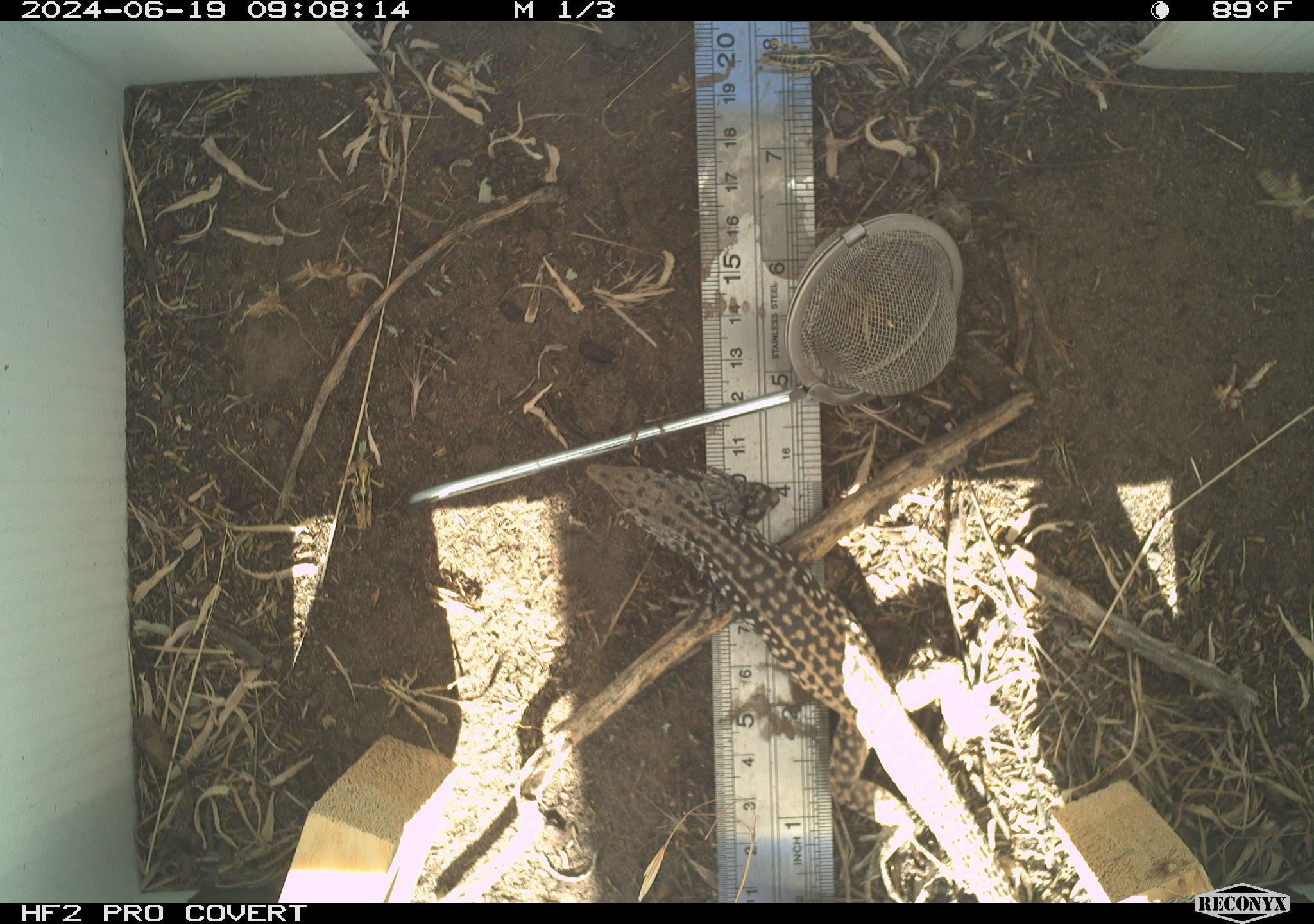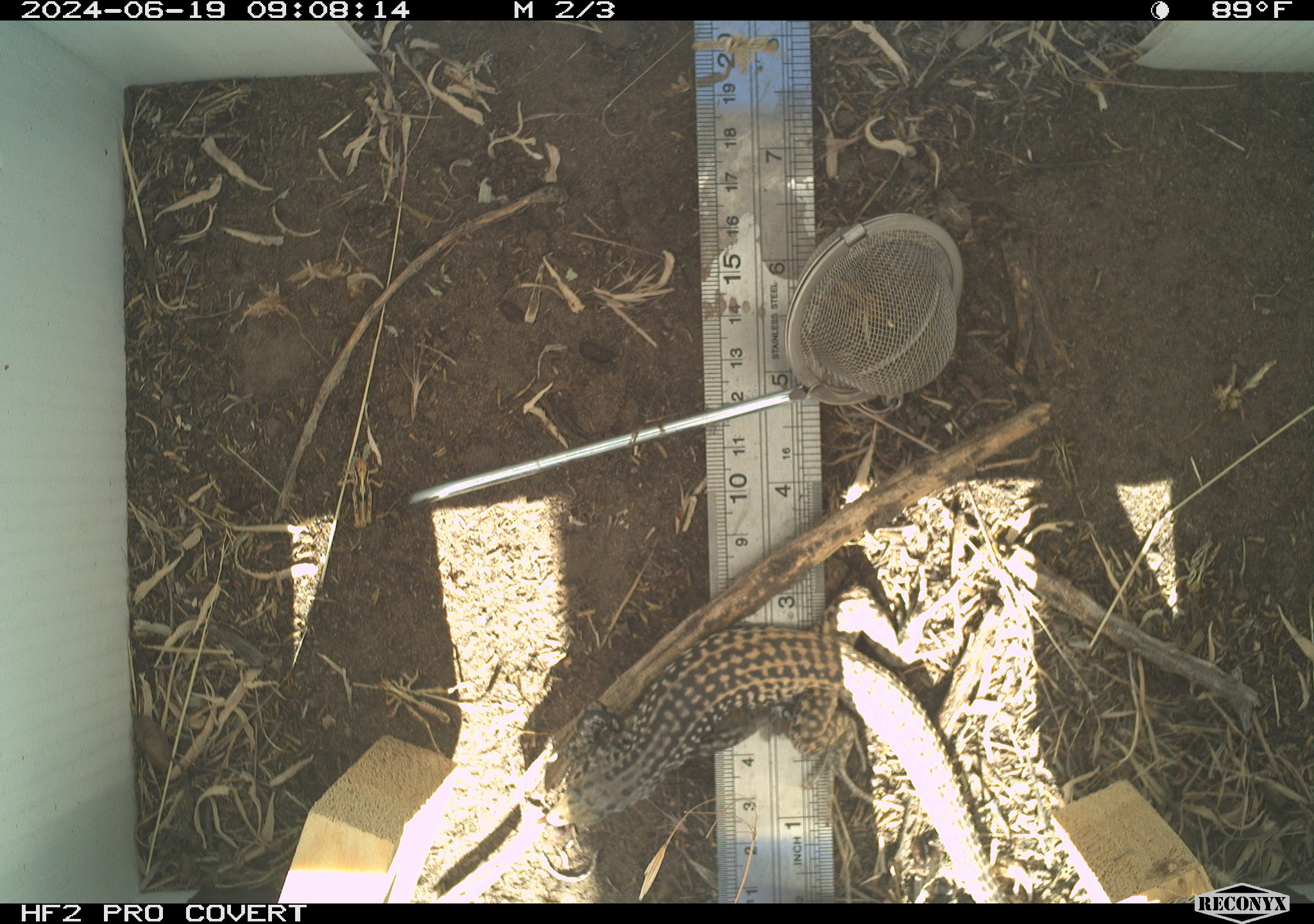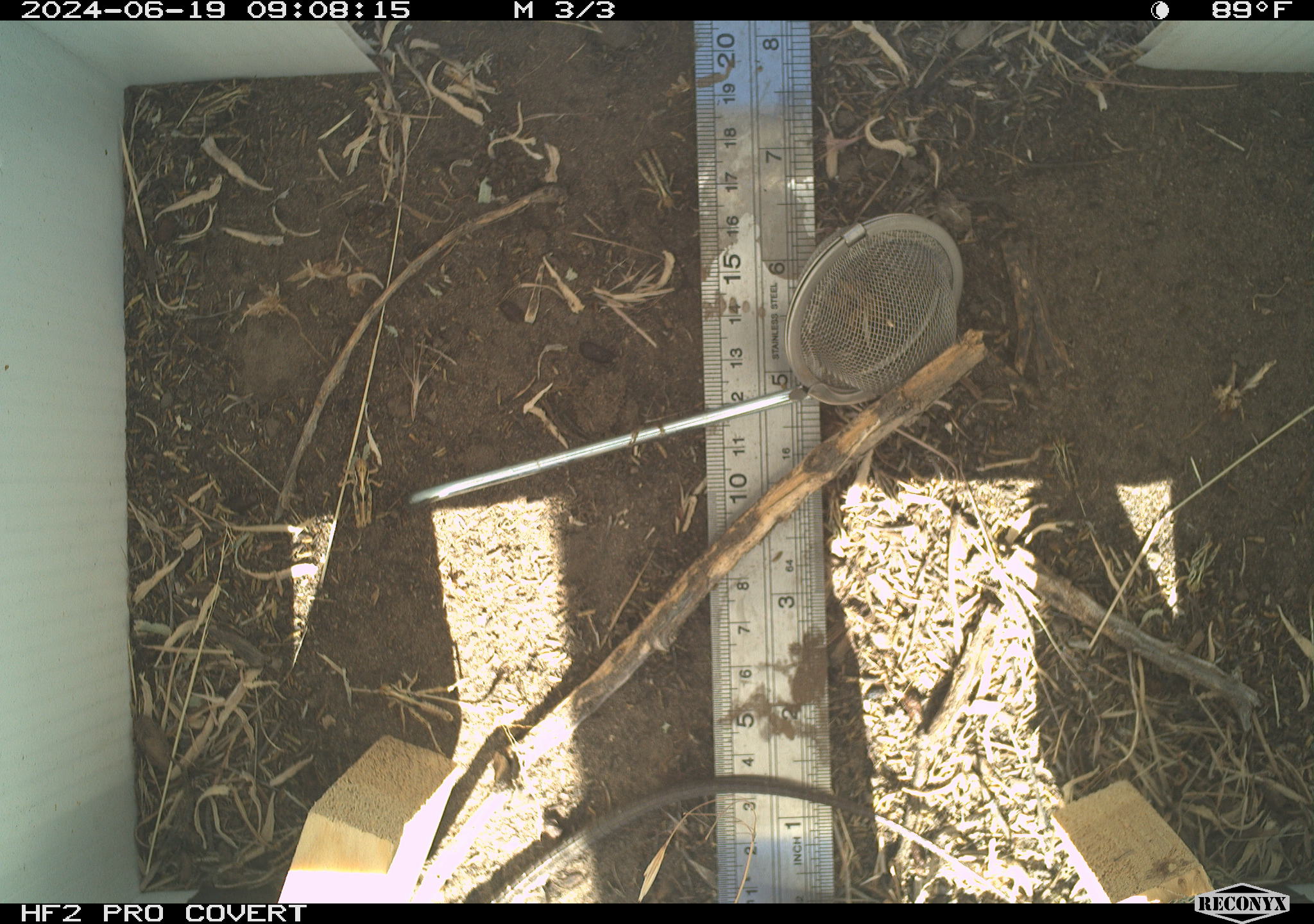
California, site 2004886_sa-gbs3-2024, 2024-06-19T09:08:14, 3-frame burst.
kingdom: Animalia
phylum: Chordata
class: Reptilia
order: Squamata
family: Teiidae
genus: Aspidoscelis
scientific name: Aspidoscelis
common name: whiptail lizards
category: aspidoscelis species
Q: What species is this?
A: Aspidoscelis species (whiptail lizards) (Aspidoscelis).